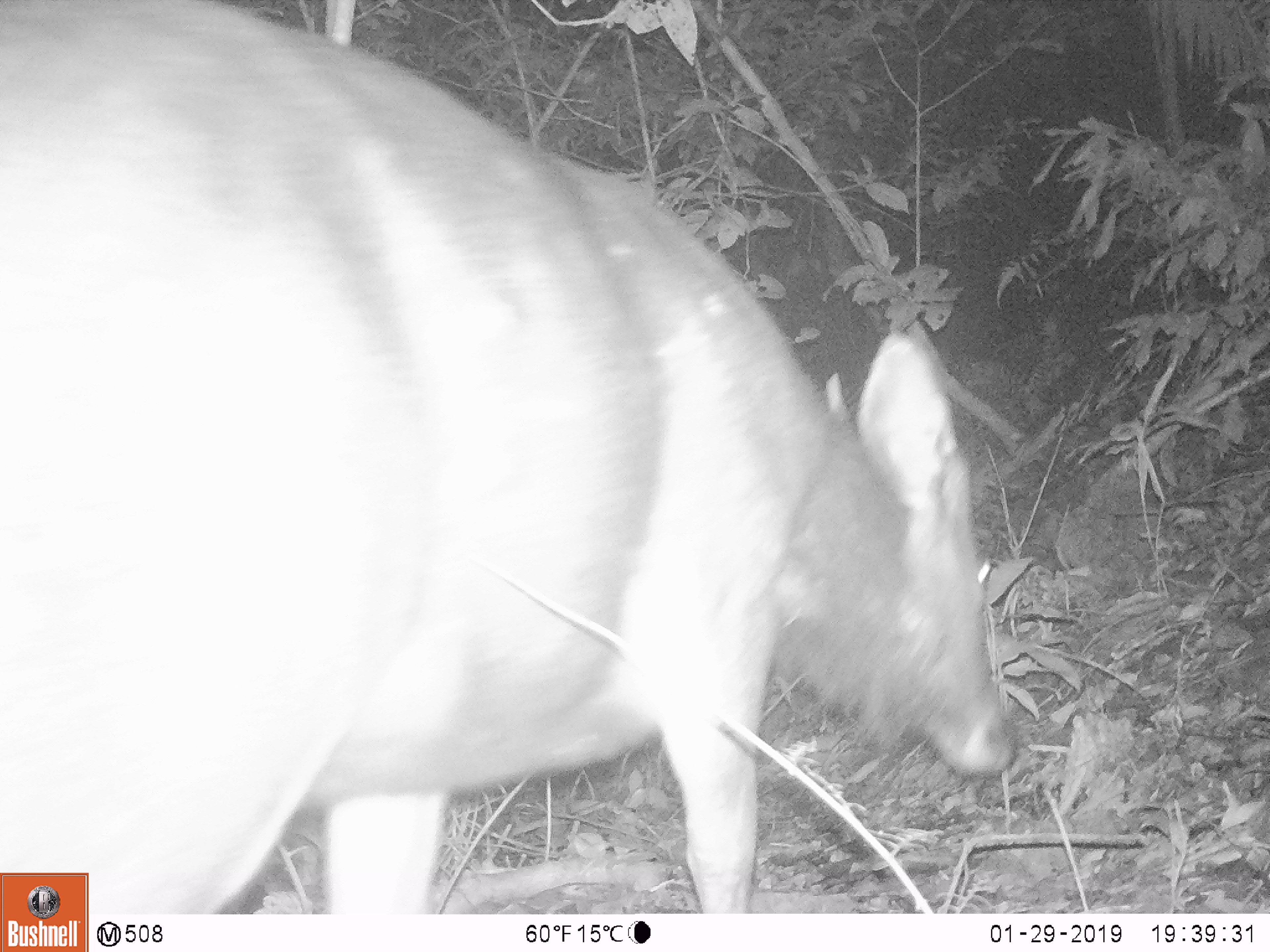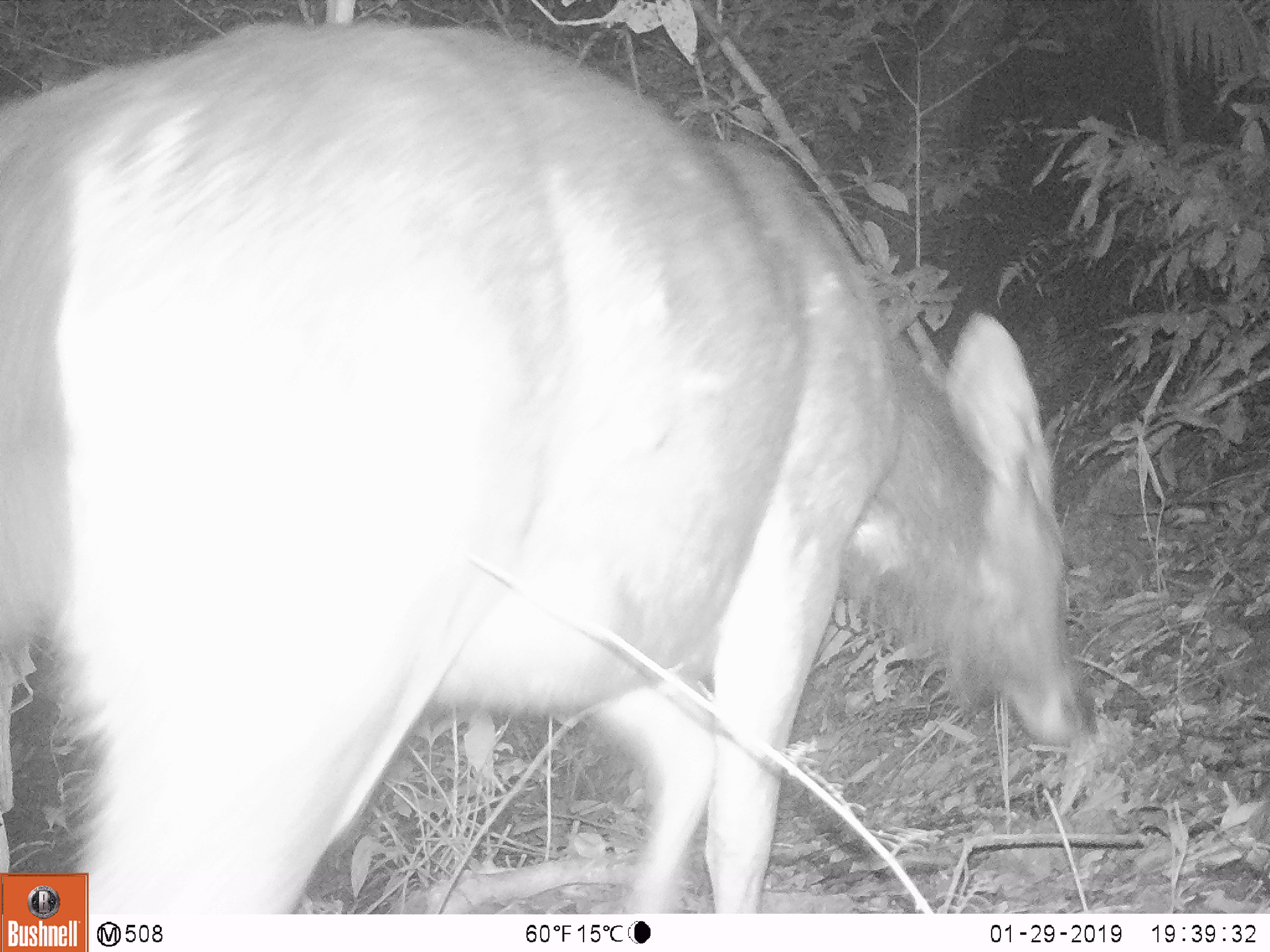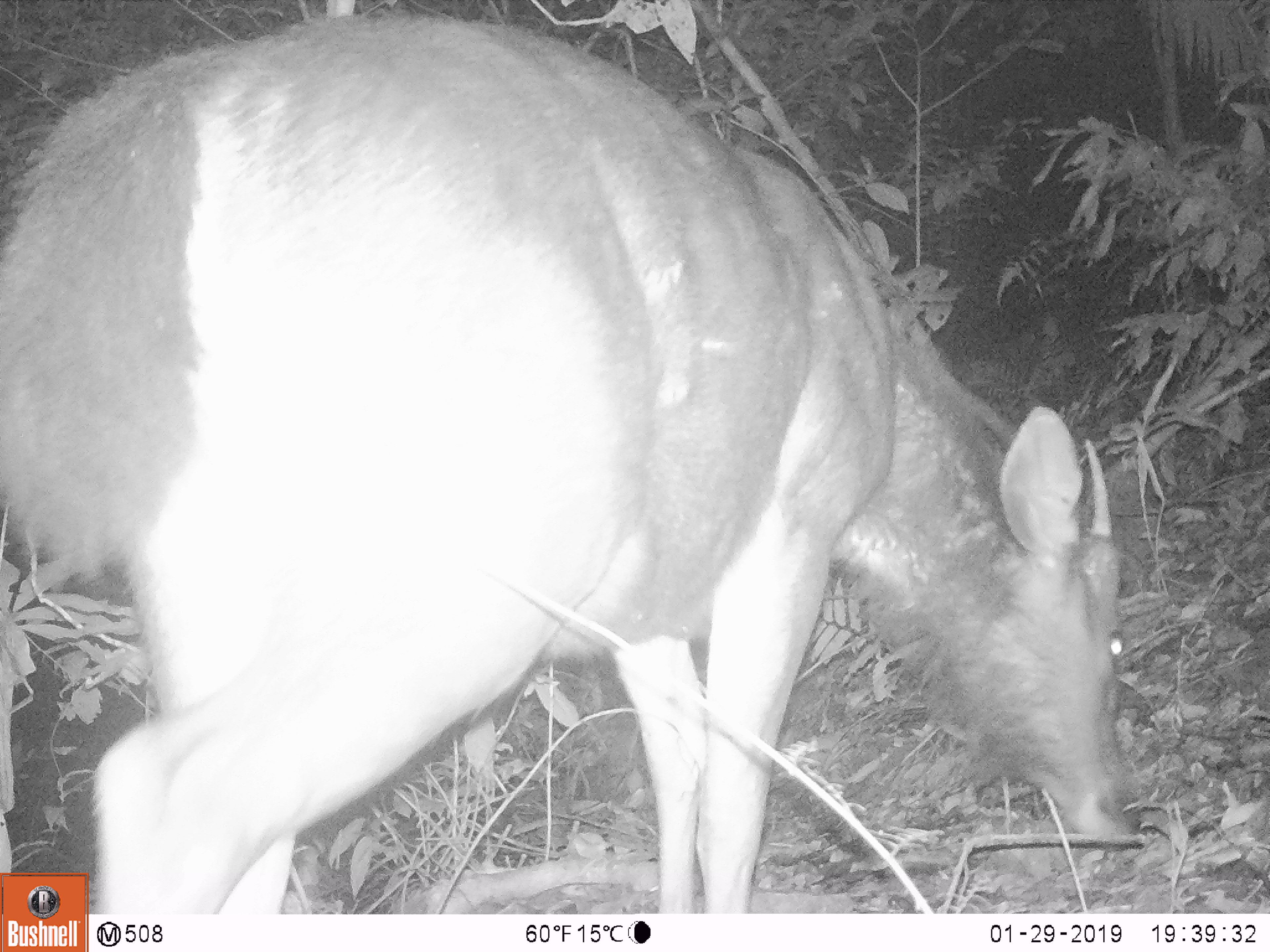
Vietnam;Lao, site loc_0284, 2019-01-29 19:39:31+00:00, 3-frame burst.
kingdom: Animalia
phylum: Chordata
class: Mammalia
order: Artiodactyla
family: Cervidae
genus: Rusa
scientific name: Rusa unicolor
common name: sambar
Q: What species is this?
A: Sambar (Rusa unicolor).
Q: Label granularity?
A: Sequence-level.